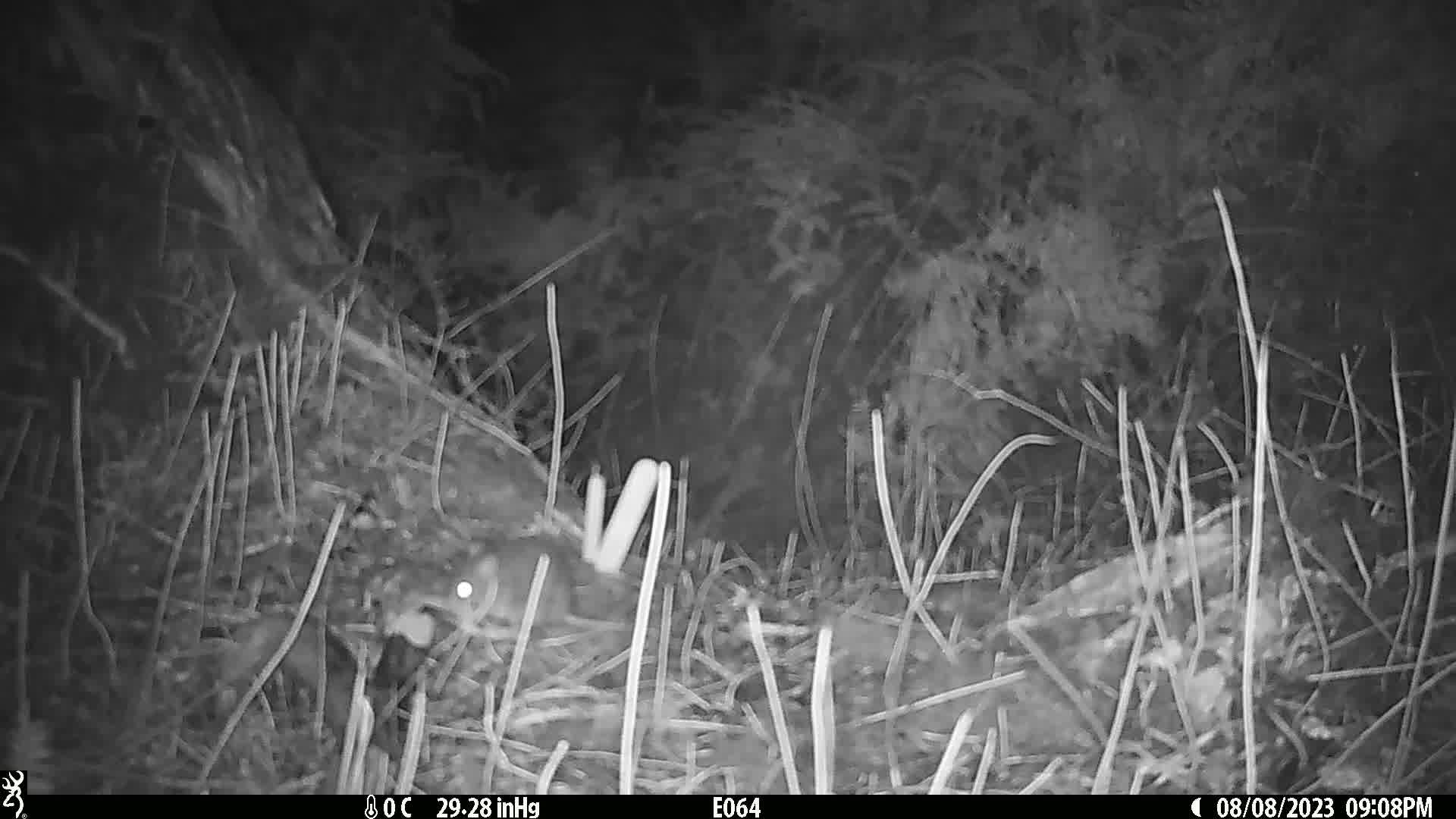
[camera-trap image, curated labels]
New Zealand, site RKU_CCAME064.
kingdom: Animalia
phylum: Chordata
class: Mammalia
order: Rodentia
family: Muridae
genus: Rattus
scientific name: Rattus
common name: rat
Rat (Rattus).